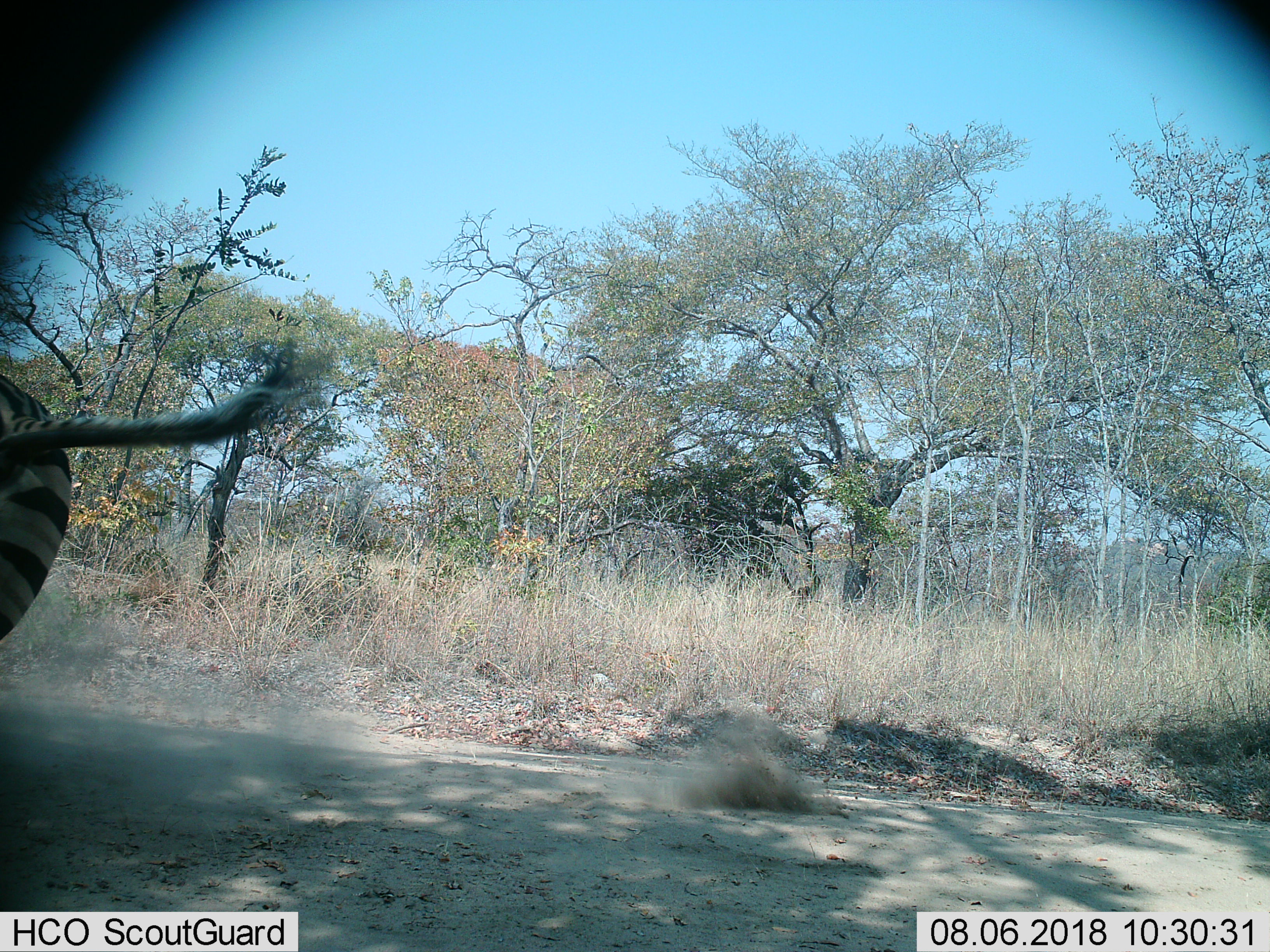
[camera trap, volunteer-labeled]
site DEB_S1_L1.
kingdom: Animalia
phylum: Chordata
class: Mammalia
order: Perissodactyla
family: Equidae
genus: Equus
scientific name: Equus quagga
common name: plains zebra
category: zebraplains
Zebraplains (plains zebra) (Equus quagga), count 1. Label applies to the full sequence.